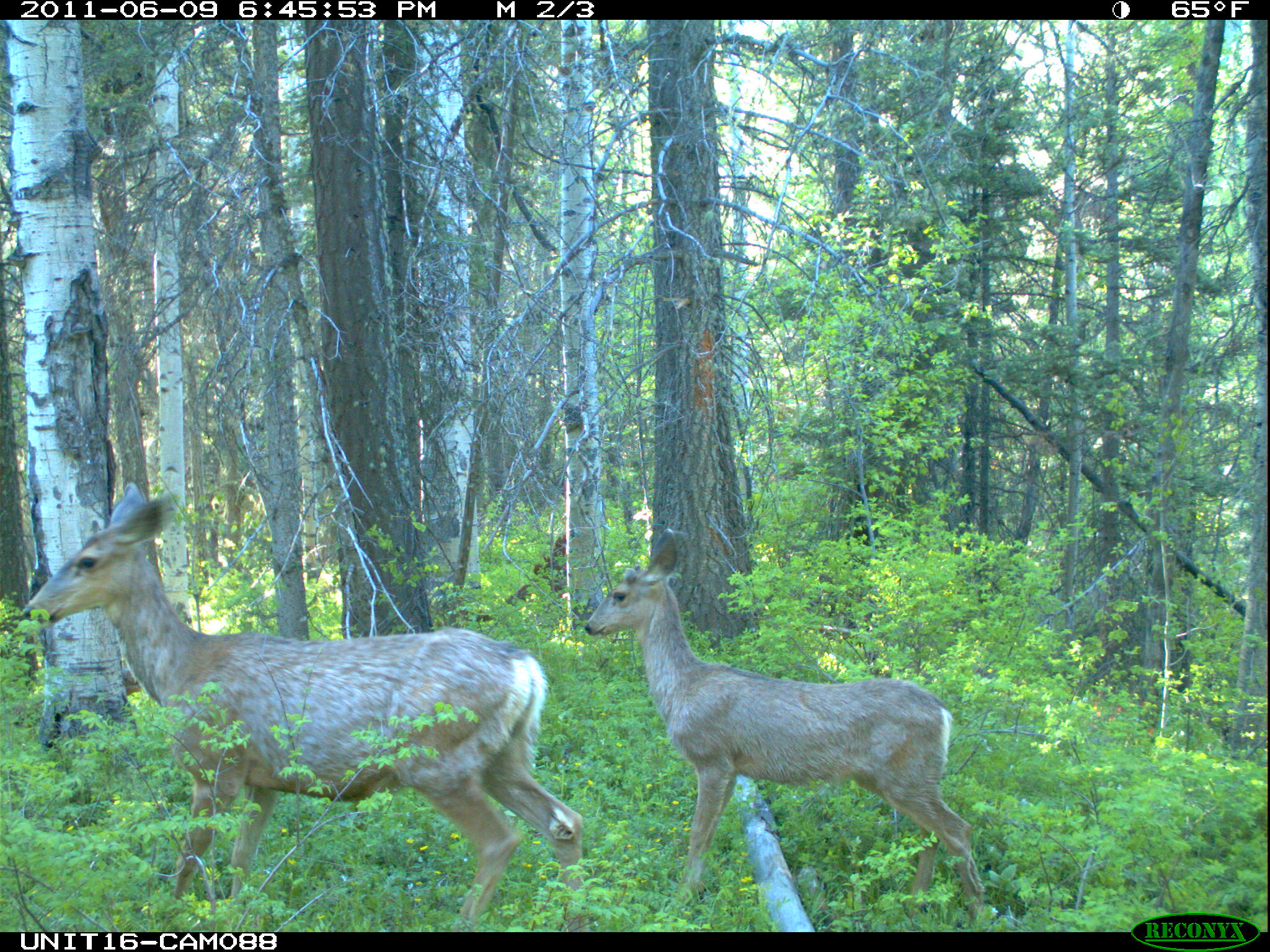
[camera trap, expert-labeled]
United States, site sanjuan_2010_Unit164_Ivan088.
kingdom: Animalia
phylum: Chordata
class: Mammalia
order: Artiodactyla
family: Cervidae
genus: Odocoileus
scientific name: Odocoileus hemionus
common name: mule deer